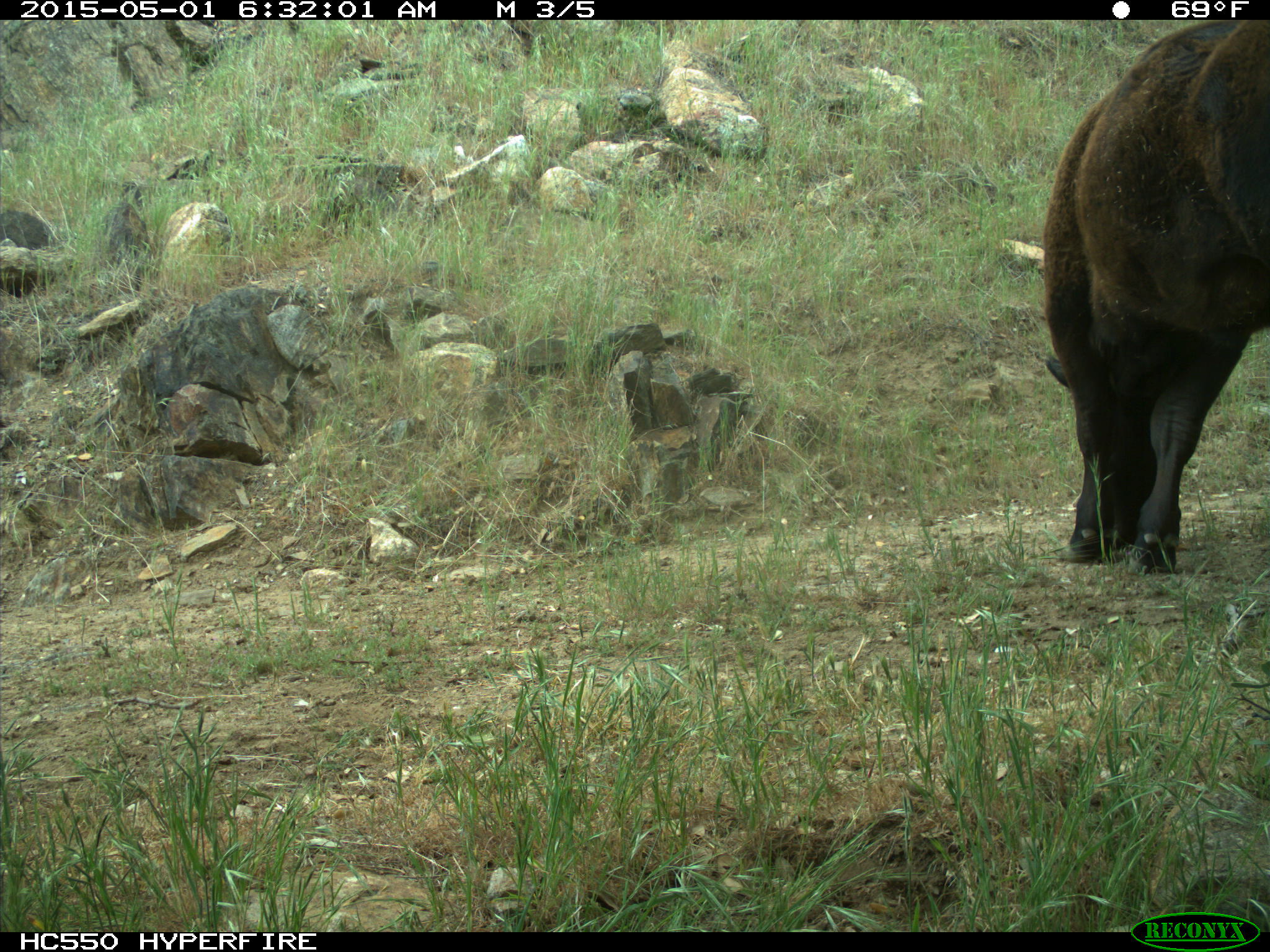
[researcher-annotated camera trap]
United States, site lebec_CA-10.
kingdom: Animalia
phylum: Chordata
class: Mammalia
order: Artiodactyla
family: Bovidae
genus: Bos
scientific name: Bos taurus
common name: domestic cow